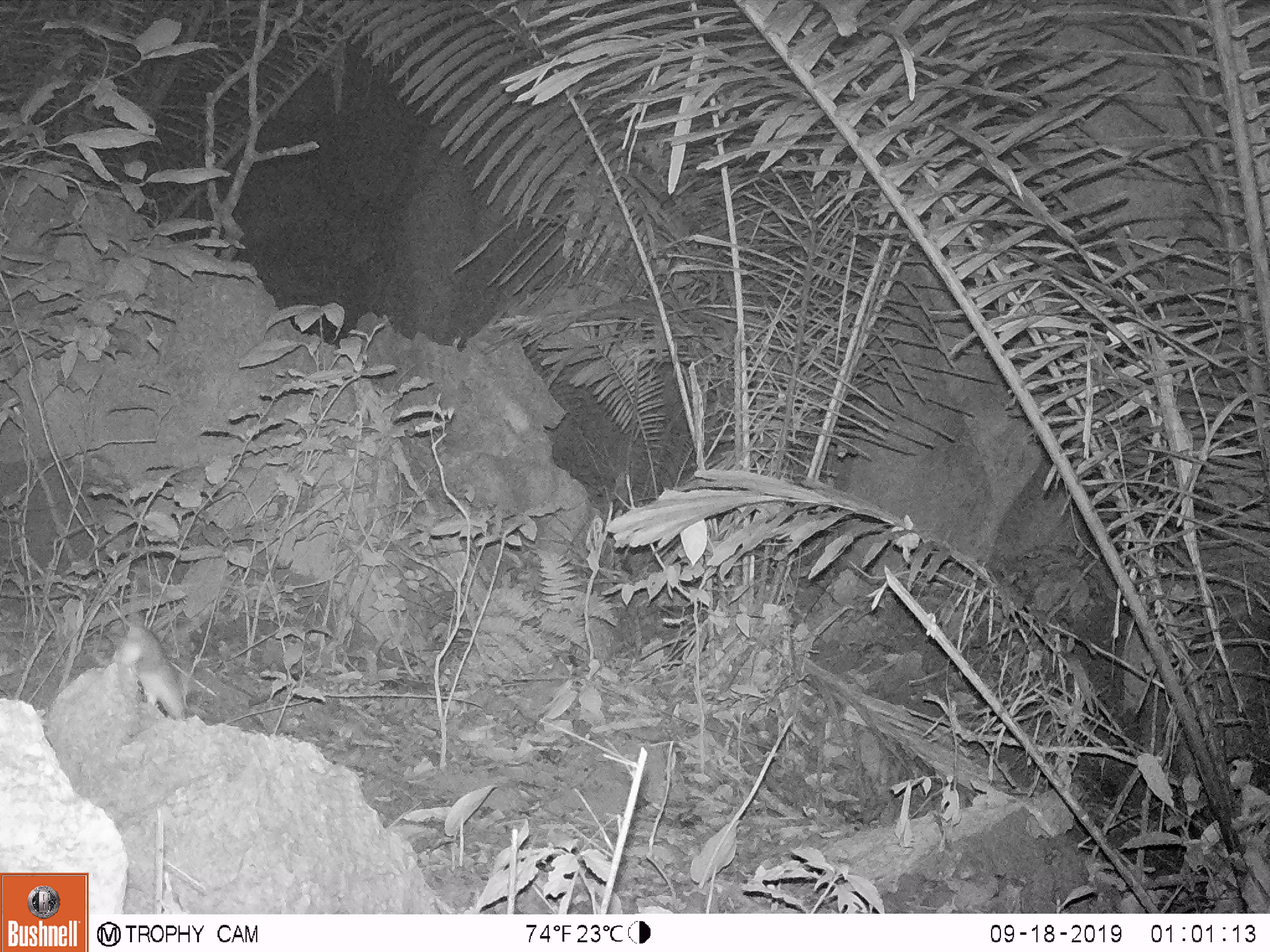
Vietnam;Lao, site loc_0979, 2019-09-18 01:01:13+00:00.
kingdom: Animalia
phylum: Chordata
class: Mammalia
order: Rodentia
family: Muridae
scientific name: Muridae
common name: old-world mice and rats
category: unidentified murid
Unidentified murid (old-world mice and rats) (Muridae). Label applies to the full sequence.